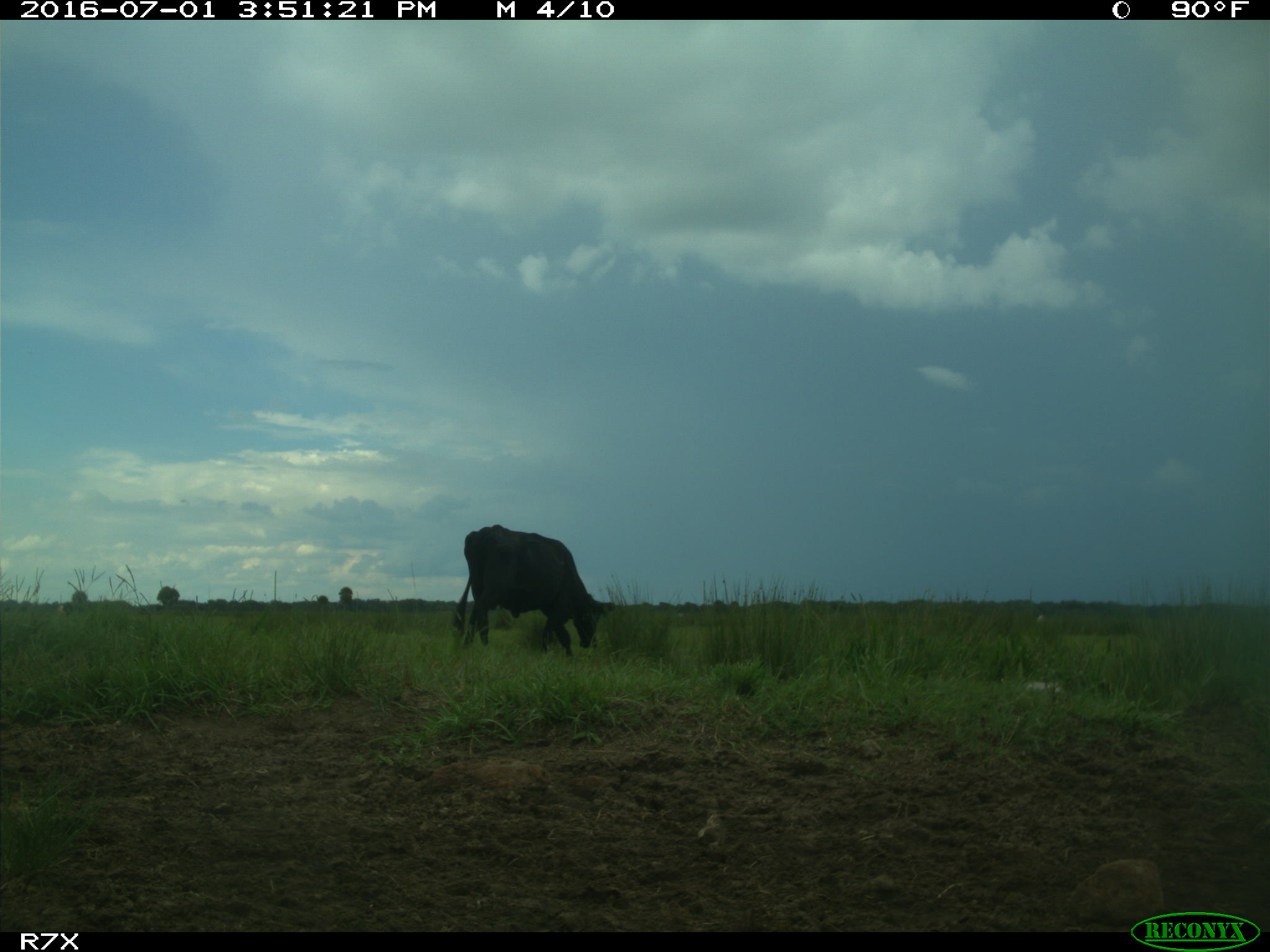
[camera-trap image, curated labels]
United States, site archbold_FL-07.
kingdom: Animalia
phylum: Chordata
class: Mammalia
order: Artiodactyla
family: Bovidae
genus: Bos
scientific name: Bos taurus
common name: domestic cow